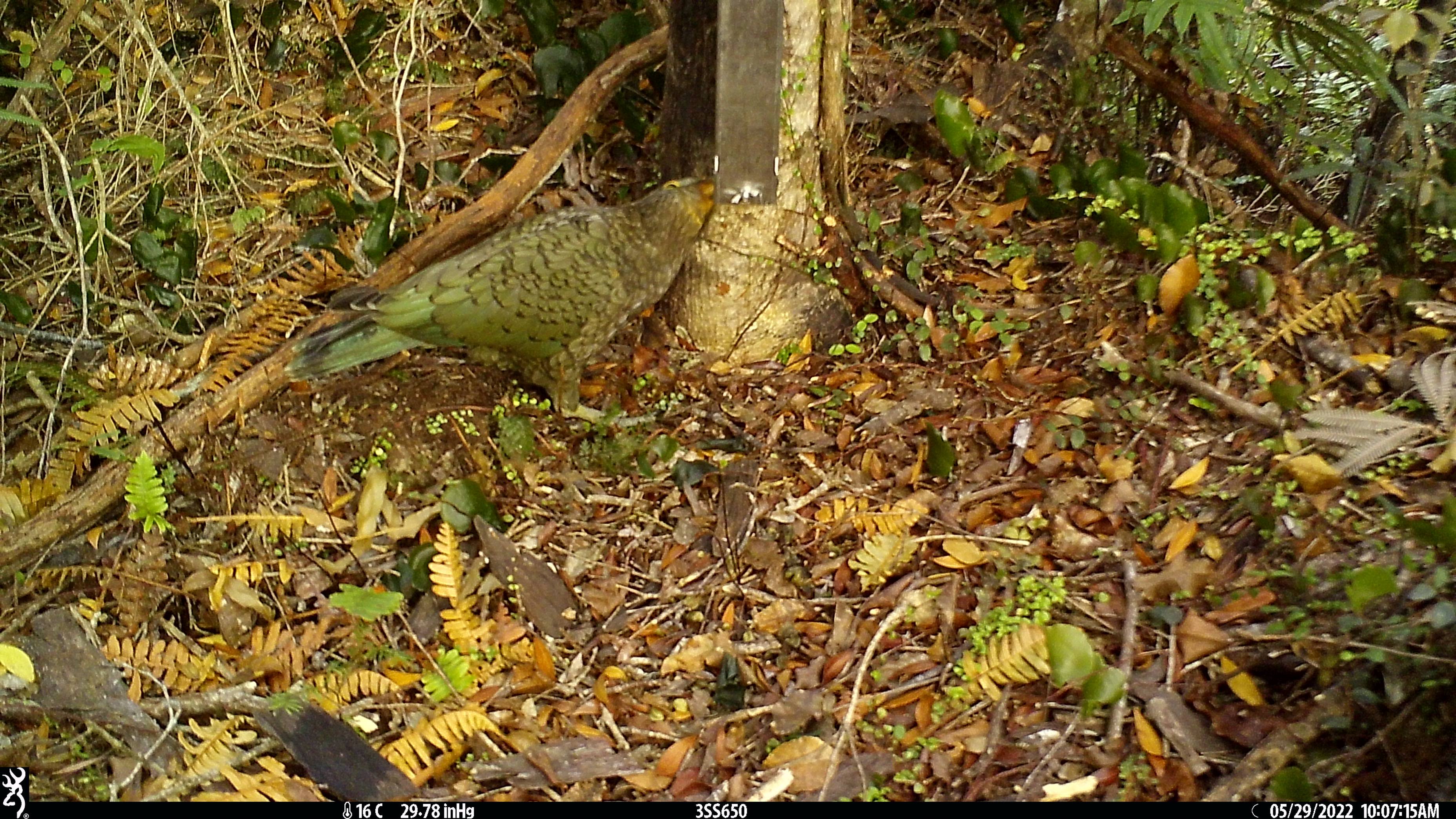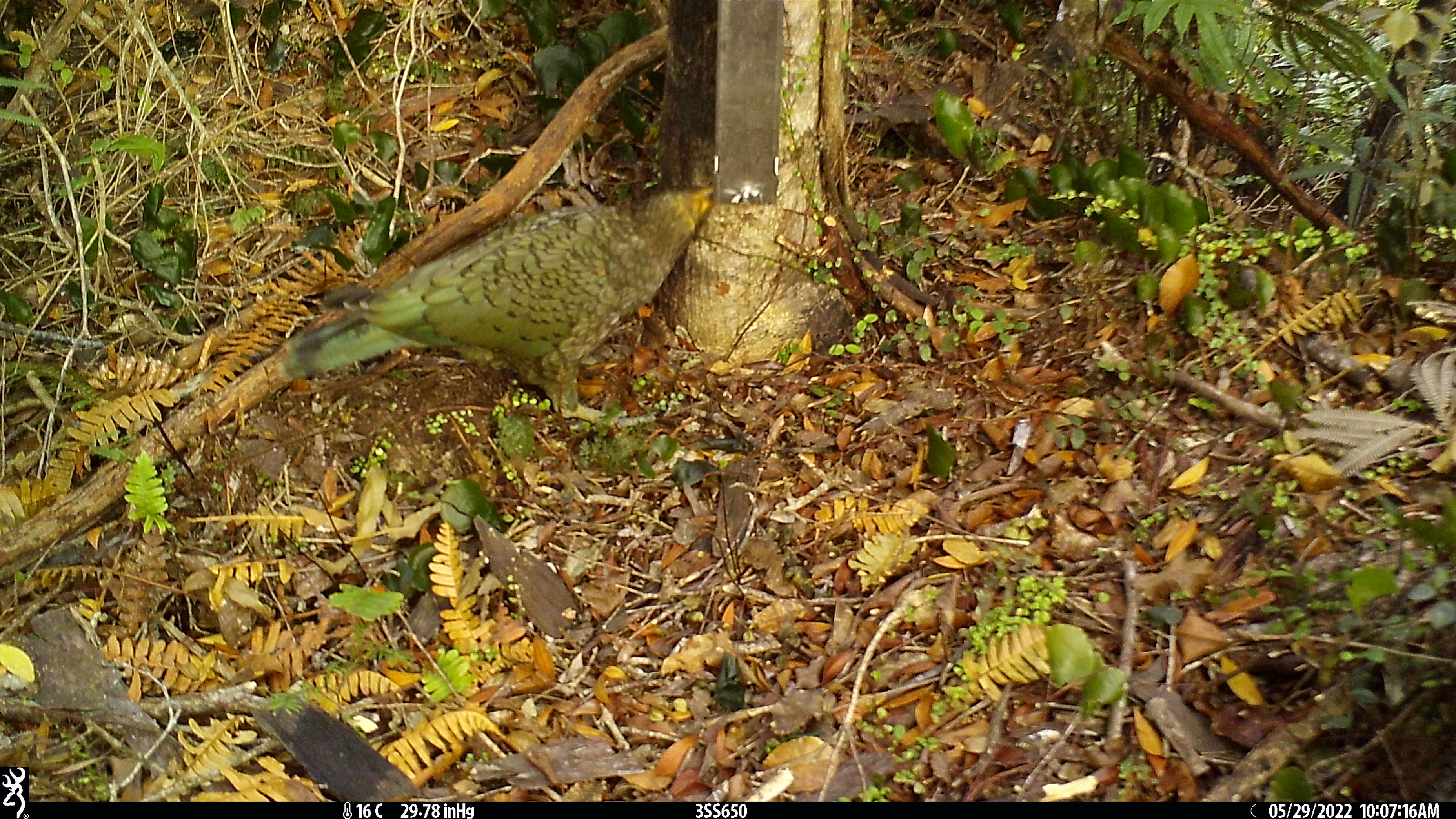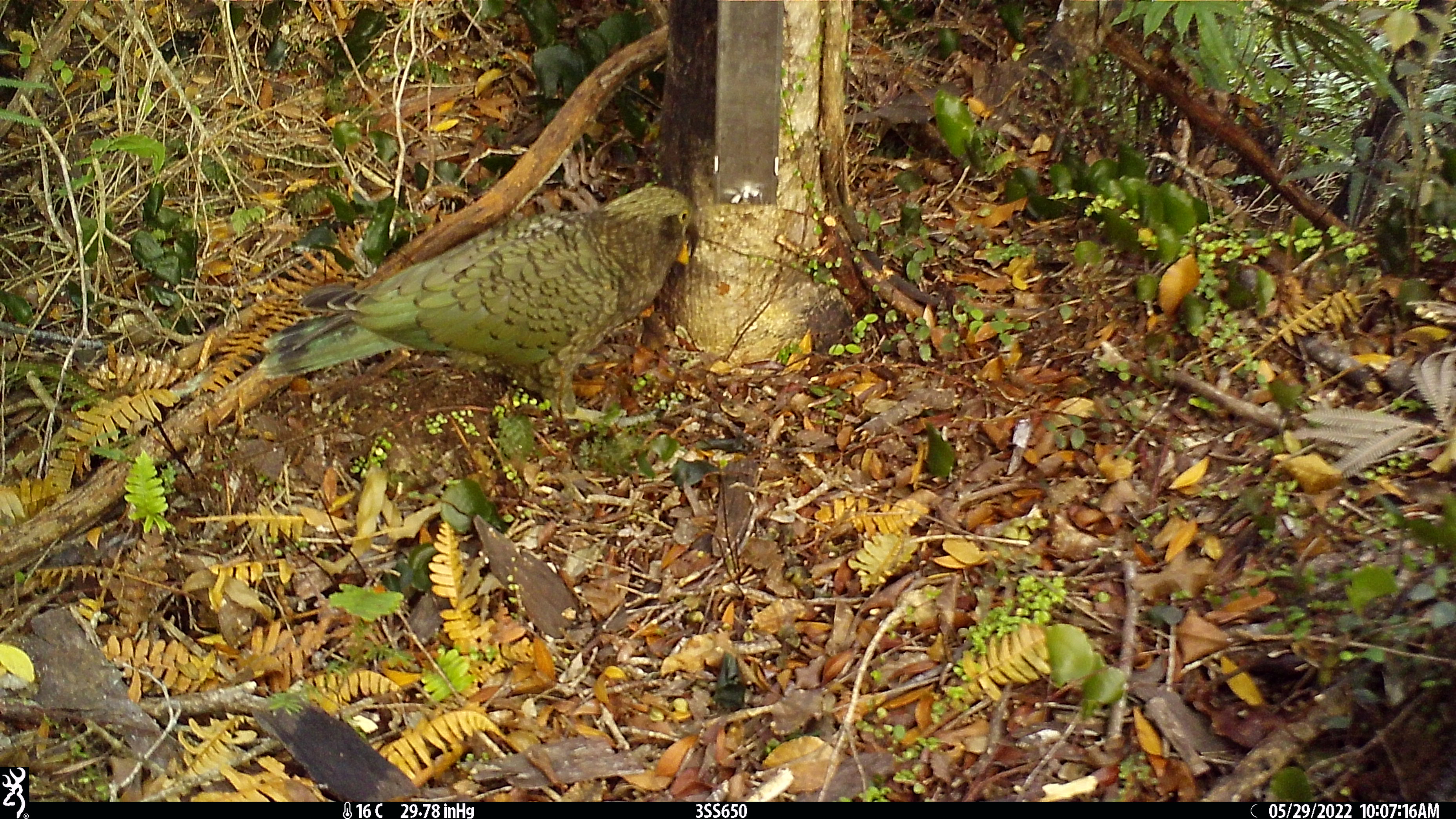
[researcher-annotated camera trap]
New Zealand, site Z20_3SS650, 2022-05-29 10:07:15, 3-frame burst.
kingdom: Animalia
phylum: Chordata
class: Aves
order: Psittaciformes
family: Strigopidae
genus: Nestor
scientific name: Nestor notabilis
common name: kea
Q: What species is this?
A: Kea (Nestor notabilis).